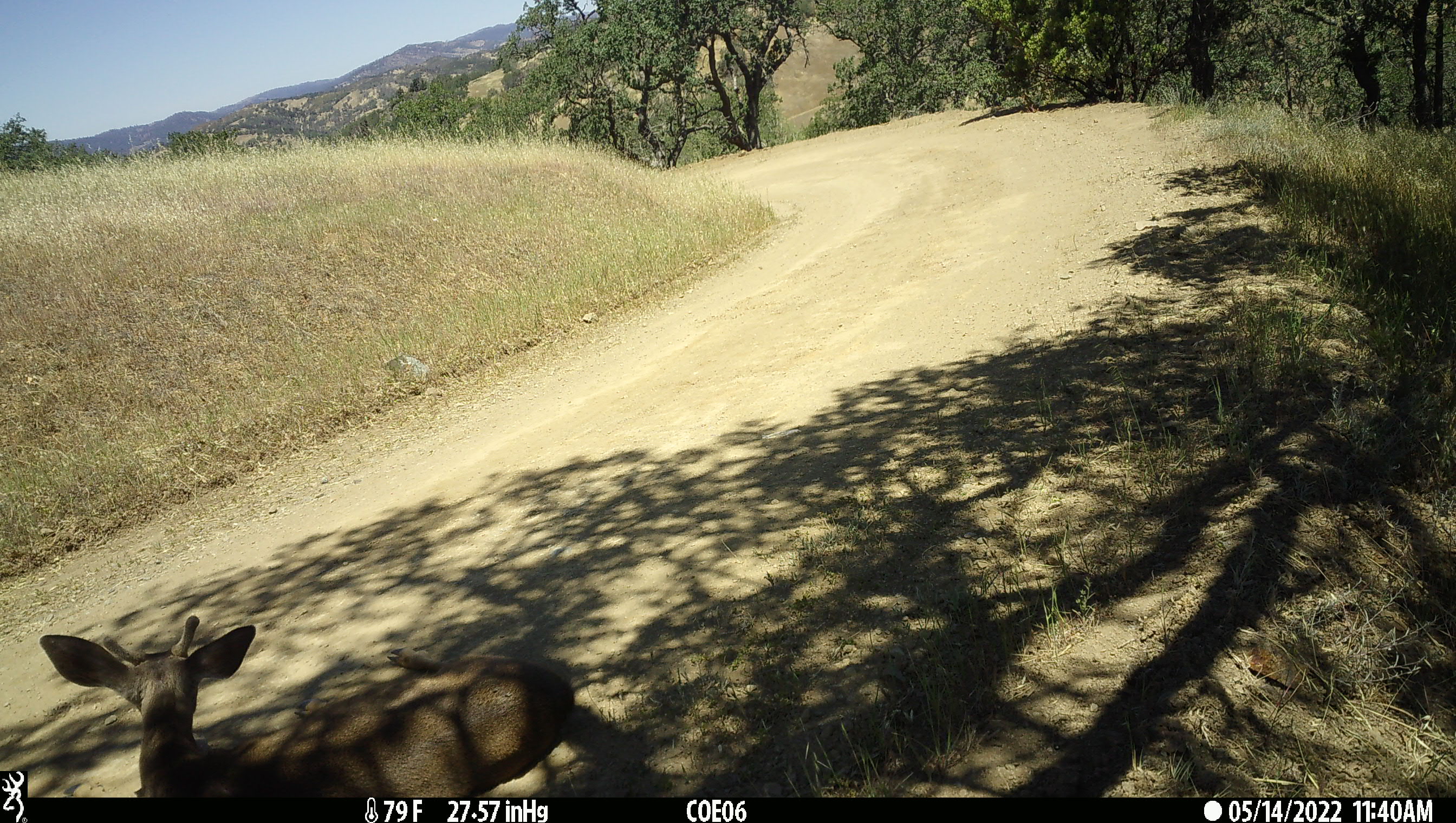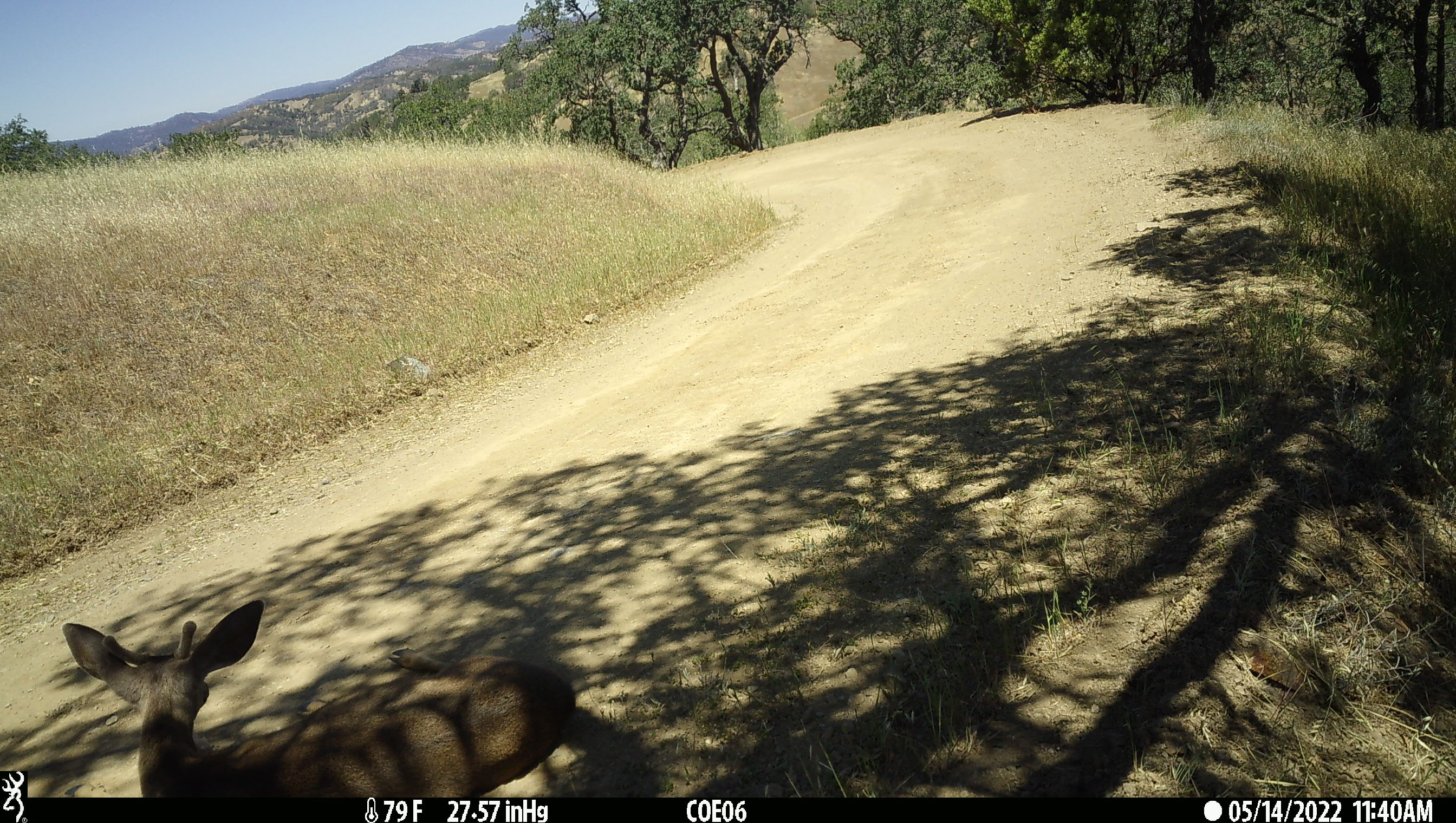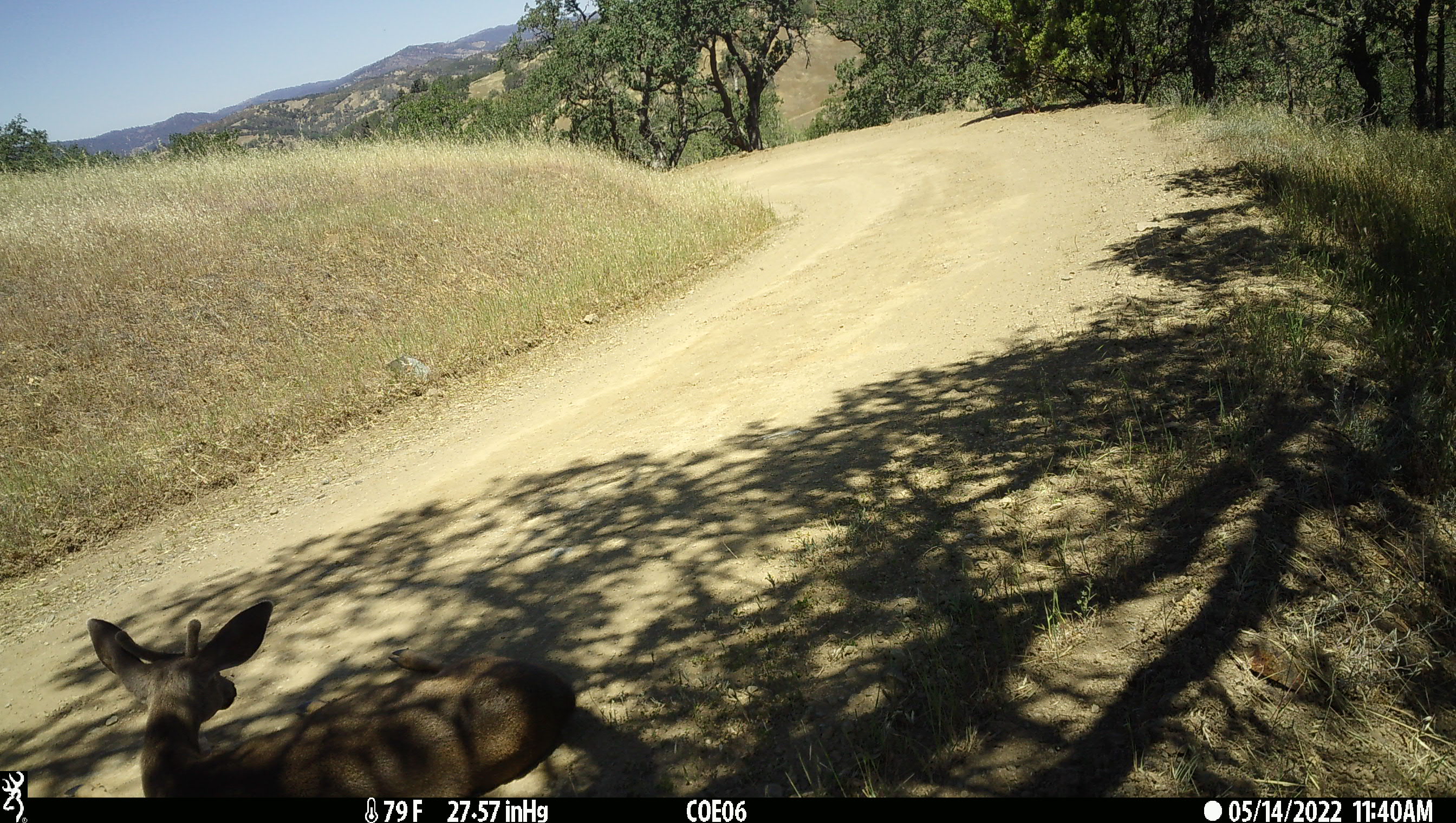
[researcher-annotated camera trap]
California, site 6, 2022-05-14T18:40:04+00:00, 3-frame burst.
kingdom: Animalia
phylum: Chordata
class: Mammalia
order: Artiodactyla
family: Cervidae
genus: Odocoileus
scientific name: Odocoileus hemionus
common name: mule deer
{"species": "mule deer (Odocoileus hemionus)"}